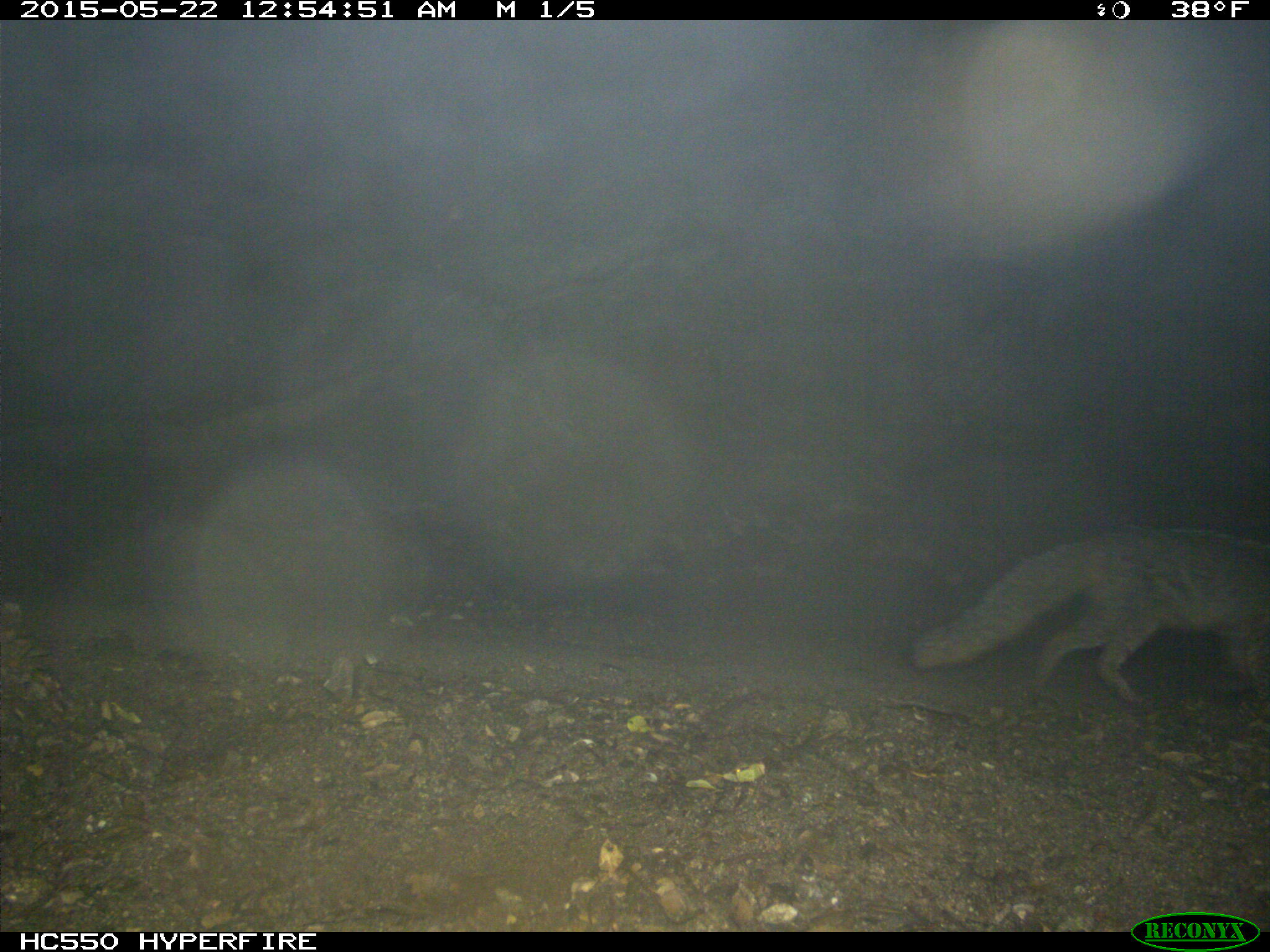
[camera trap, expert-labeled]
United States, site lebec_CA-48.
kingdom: Animalia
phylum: Chordata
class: Mammalia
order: Carnivora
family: Canidae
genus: Urocyon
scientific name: Urocyon cinereoargenteus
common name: gray fox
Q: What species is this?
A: Urocyon cinereoargenteus (gray fox).